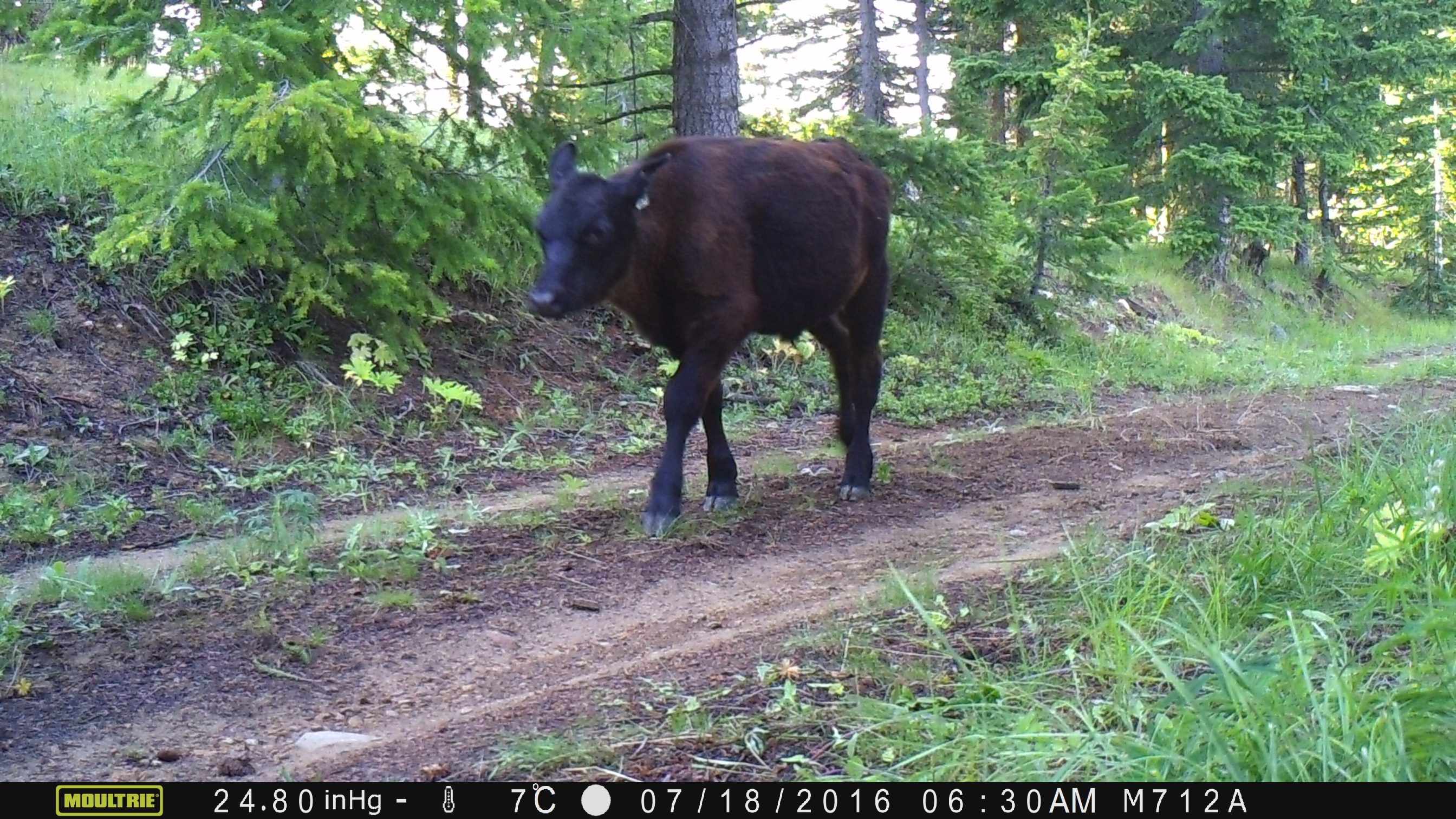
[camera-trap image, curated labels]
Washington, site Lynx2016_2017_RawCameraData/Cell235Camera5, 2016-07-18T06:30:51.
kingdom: Animalia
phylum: Chordata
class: Mammalia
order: Artiodactyla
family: Bovidae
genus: Bos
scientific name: Bos taurus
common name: domestic cattle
Domestic cattle (Bos taurus). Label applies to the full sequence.